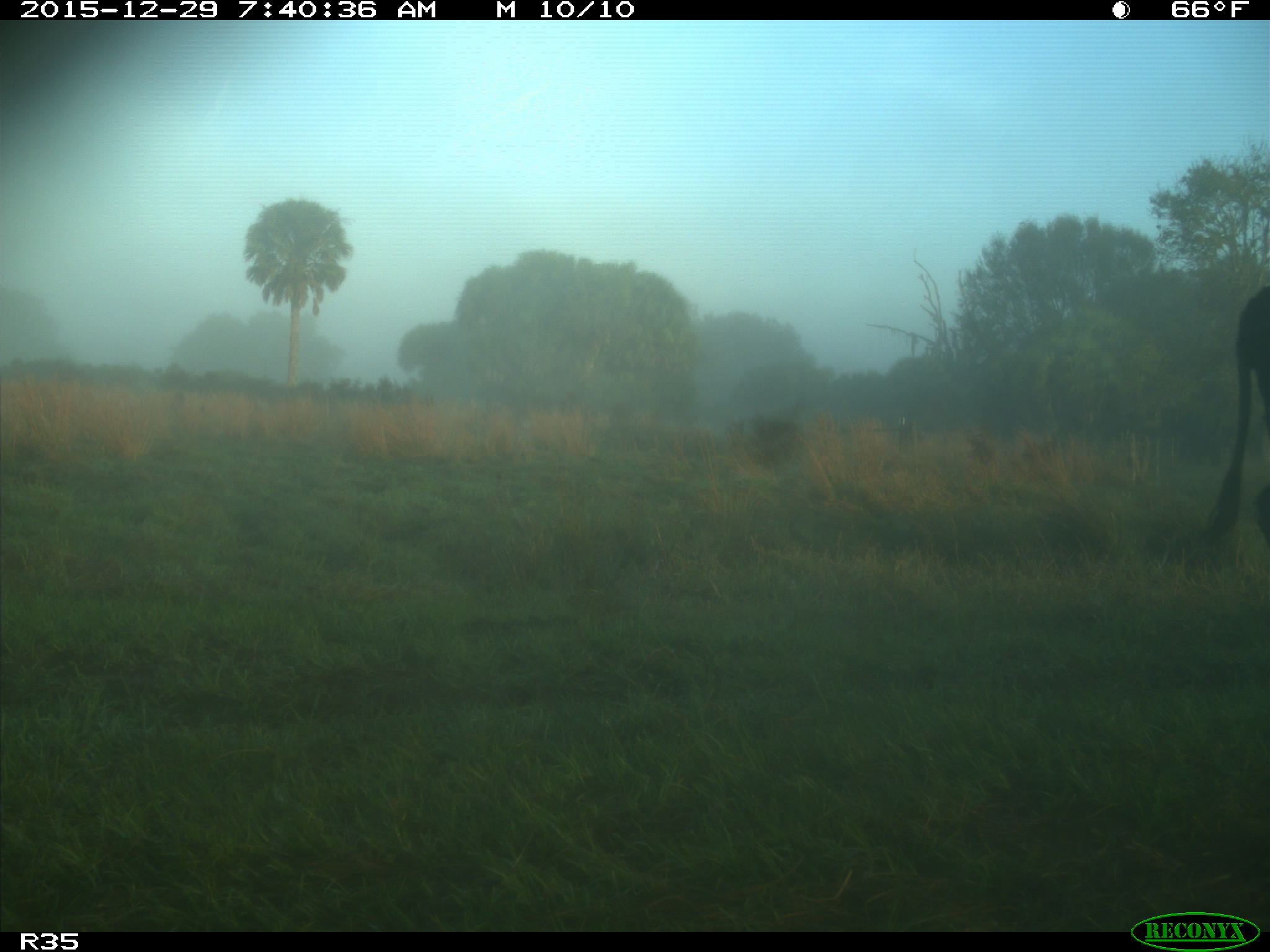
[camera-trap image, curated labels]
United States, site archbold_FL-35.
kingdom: Animalia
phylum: Chordata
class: Mammalia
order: Artiodactyla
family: Bovidae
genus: Bos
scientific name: Bos taurus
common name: domestic cow